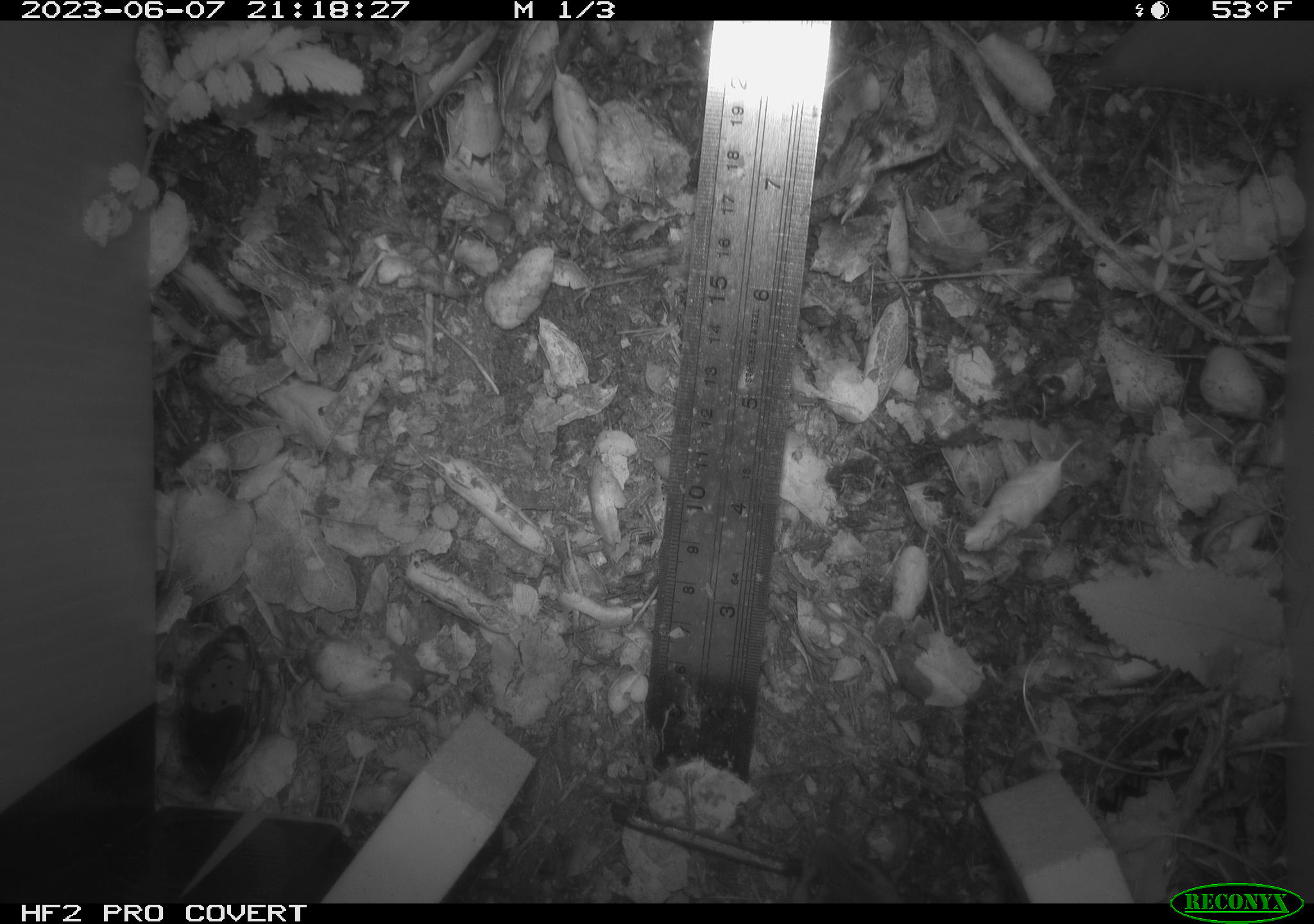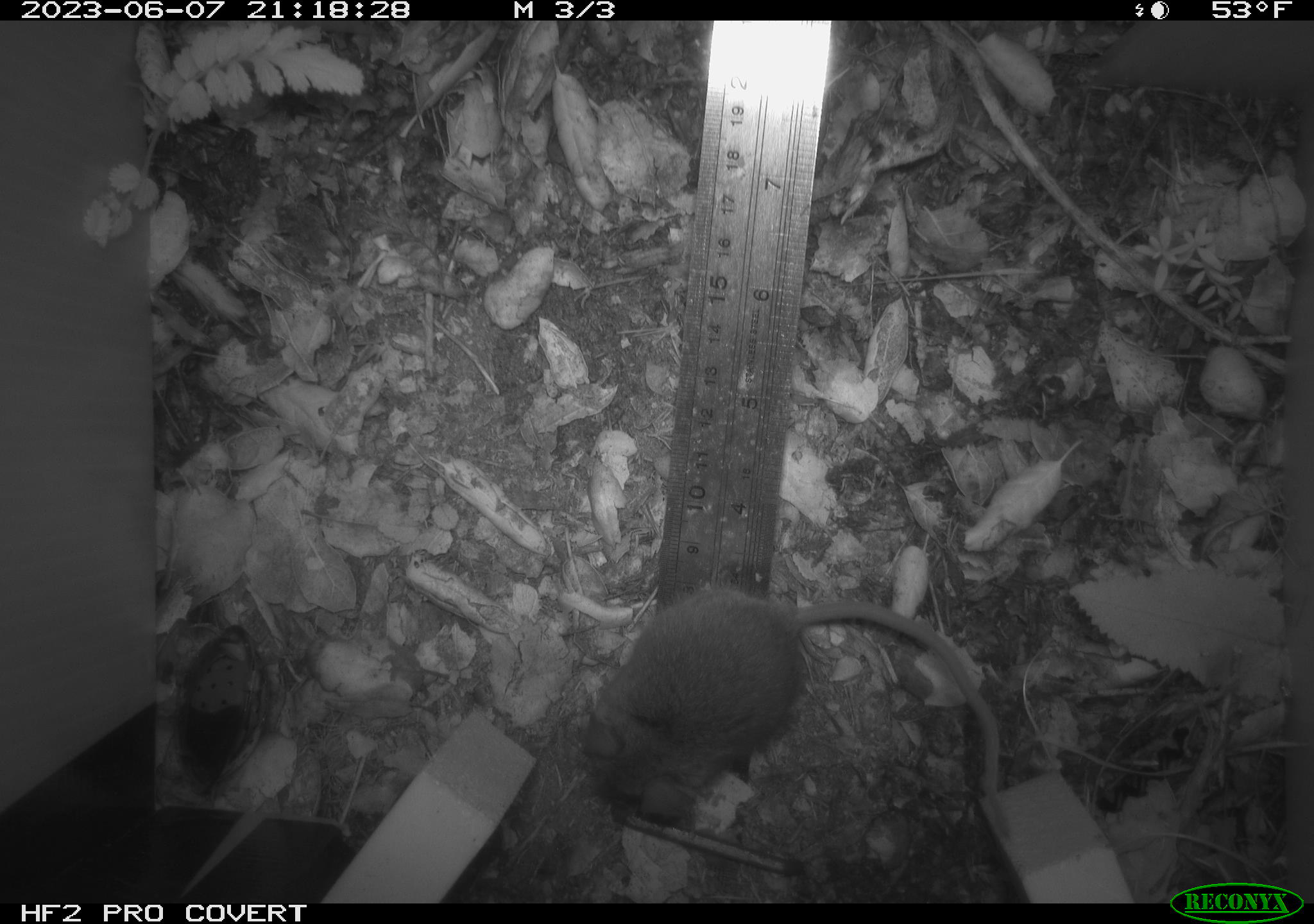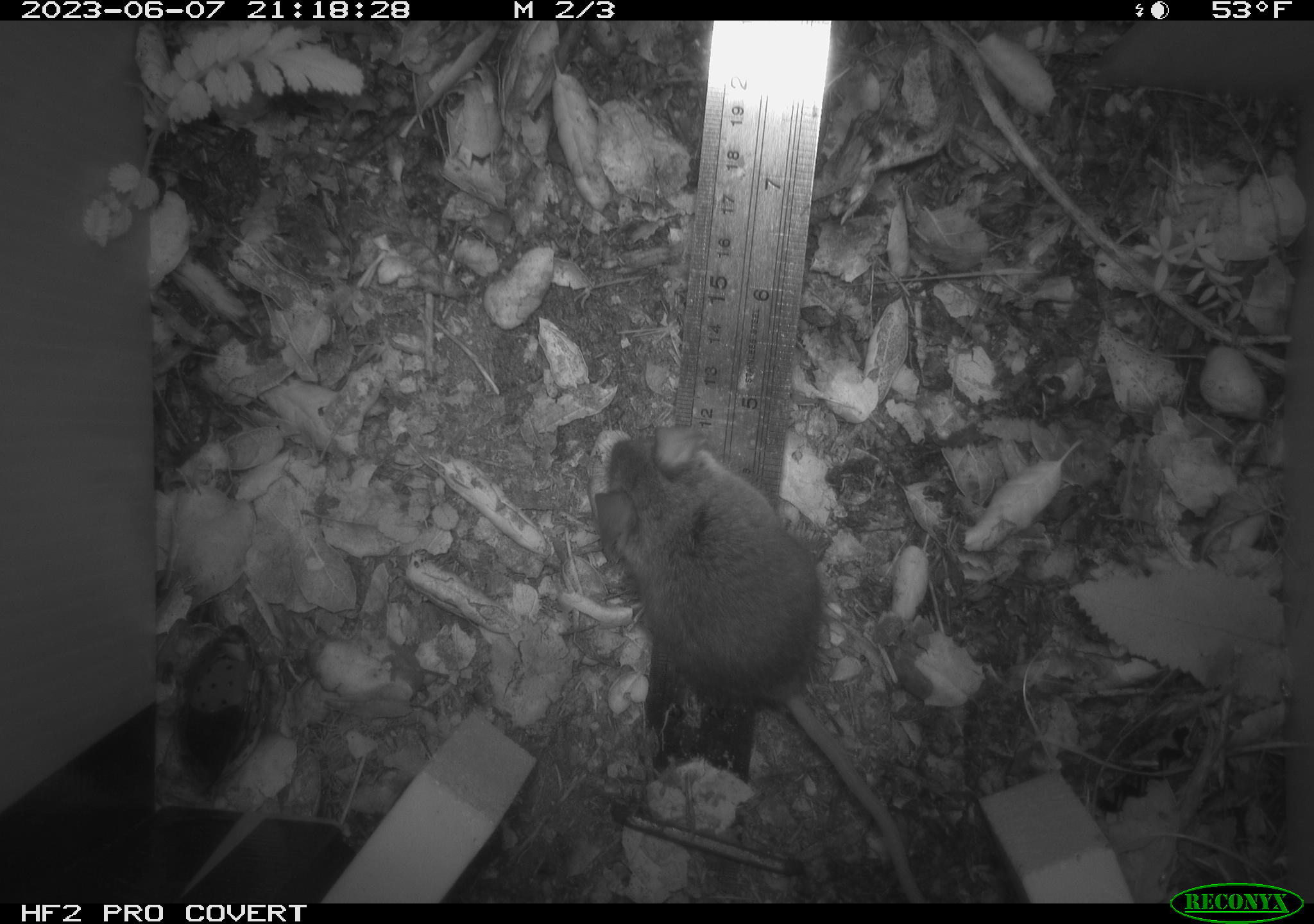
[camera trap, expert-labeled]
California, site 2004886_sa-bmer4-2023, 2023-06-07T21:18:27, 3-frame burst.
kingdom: Animalia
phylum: Chordata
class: Mammalia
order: Rodentia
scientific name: Rodentia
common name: mouse species